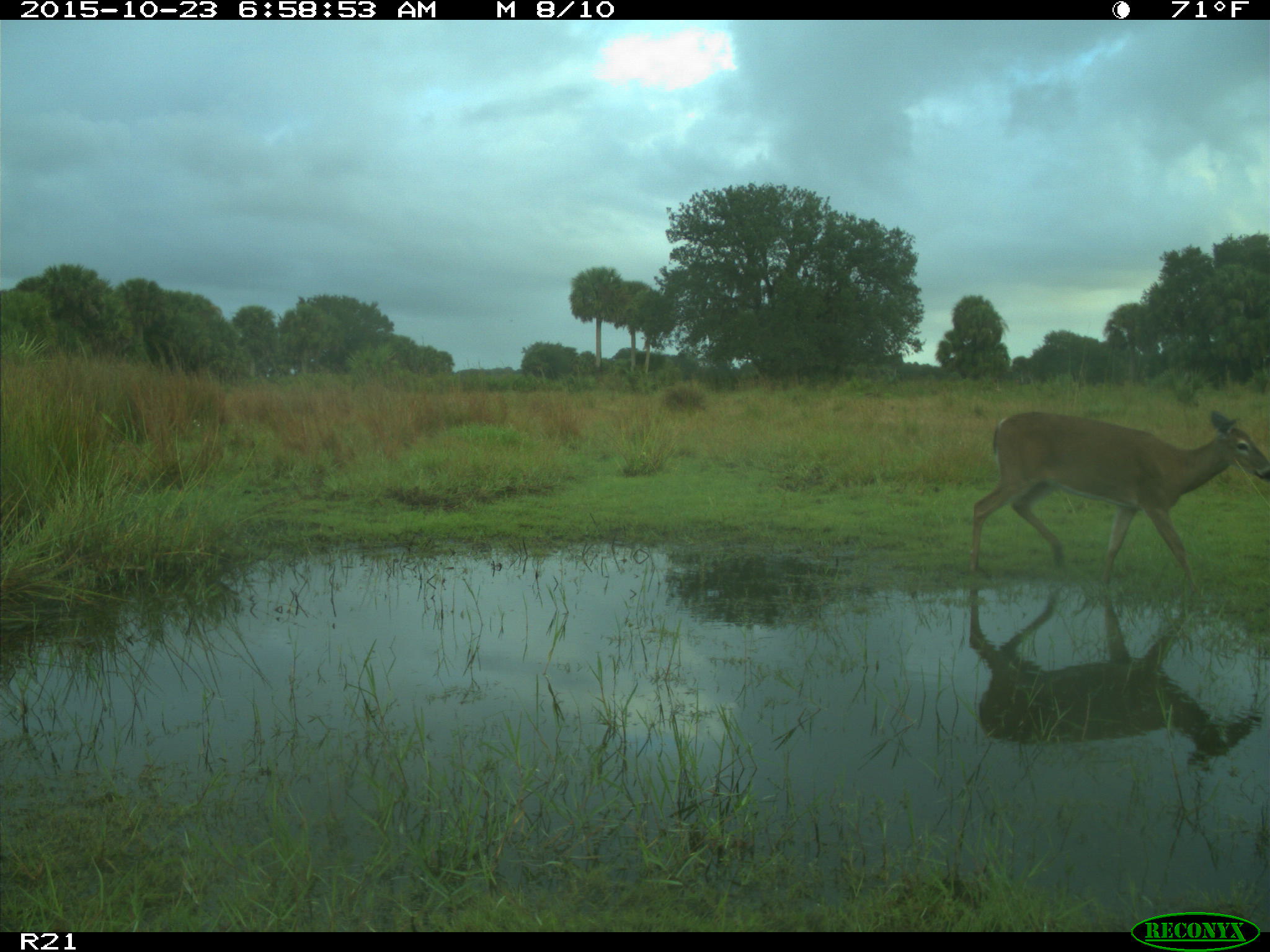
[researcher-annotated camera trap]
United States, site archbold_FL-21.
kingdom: Animalia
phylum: Chordata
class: Mammalia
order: Artiodactyla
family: Cervidae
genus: Odocoileus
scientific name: Odocoileus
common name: deer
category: unidentified deer